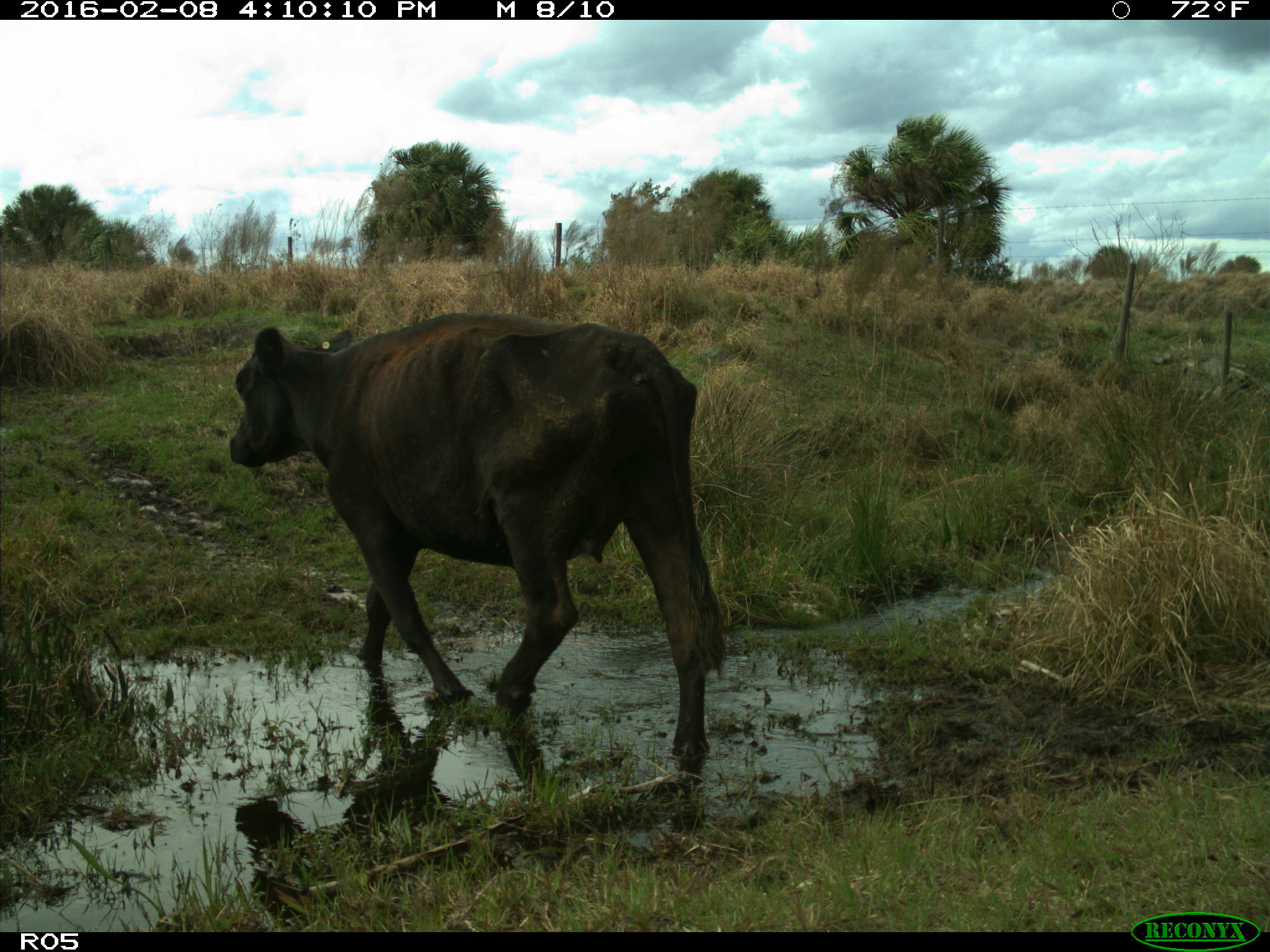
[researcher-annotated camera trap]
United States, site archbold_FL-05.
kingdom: Animalia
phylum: Chordata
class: Mammalia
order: Artiodactyla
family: Bovidae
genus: Bos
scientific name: Bos taurus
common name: domestic cow